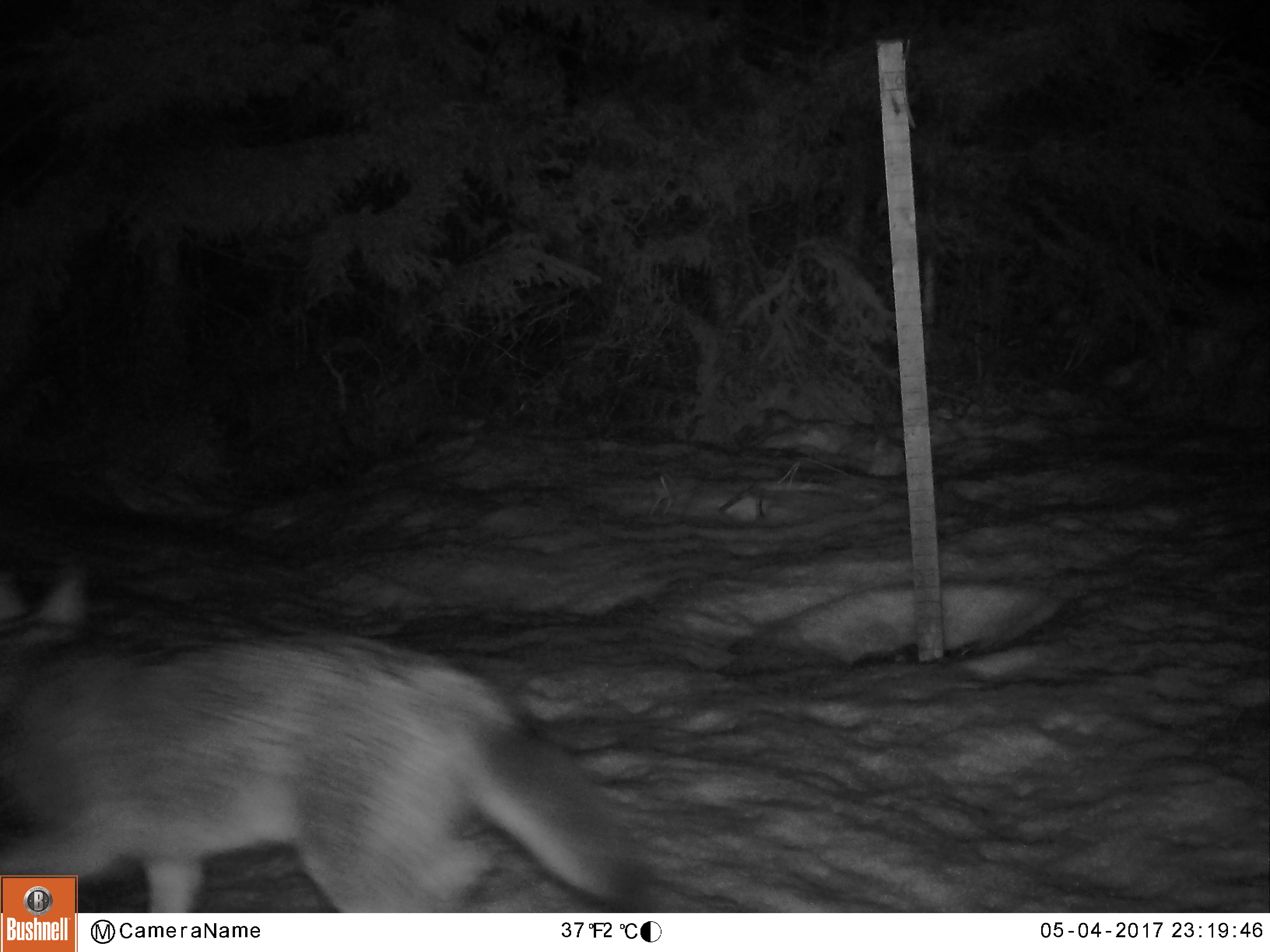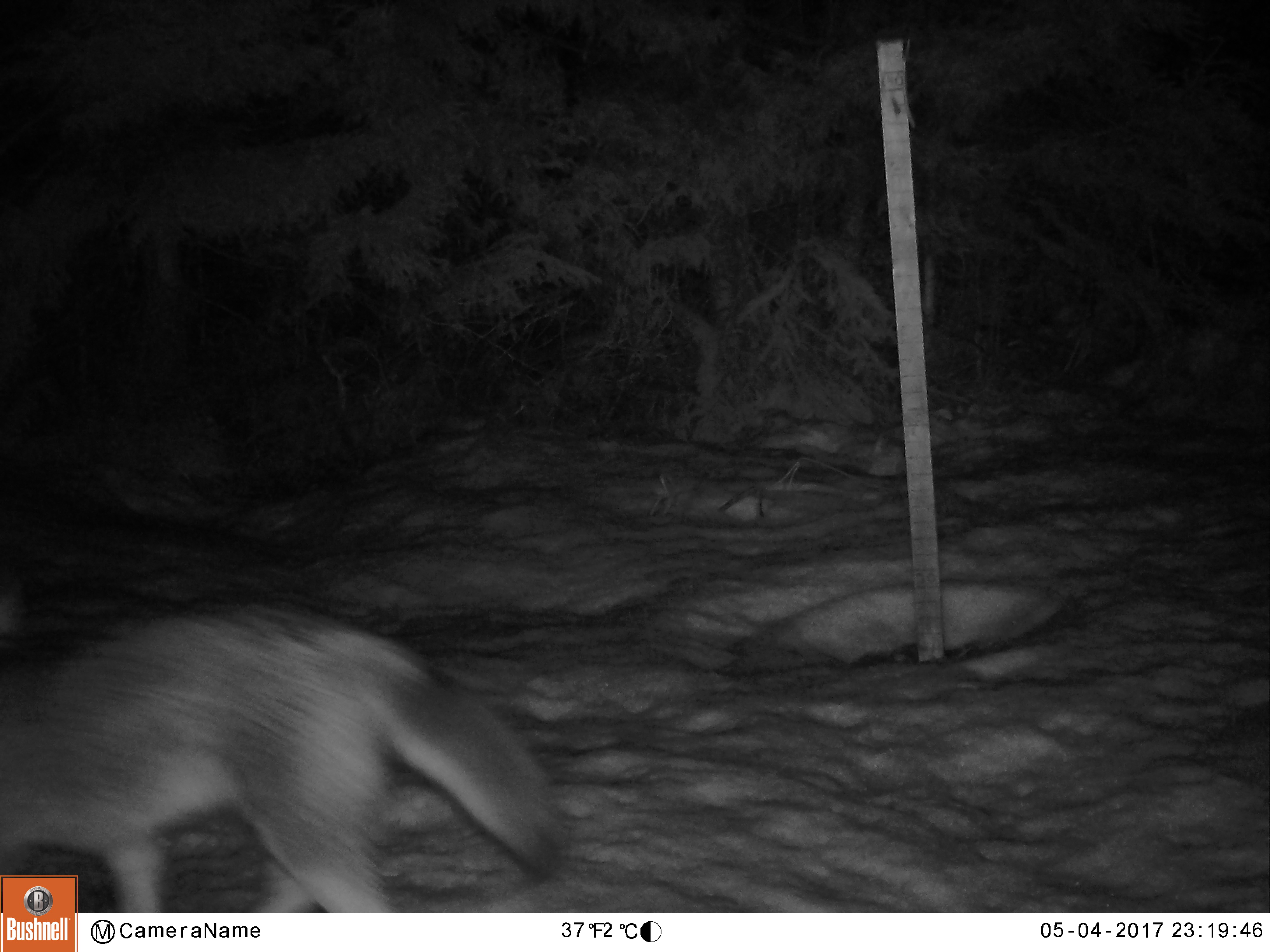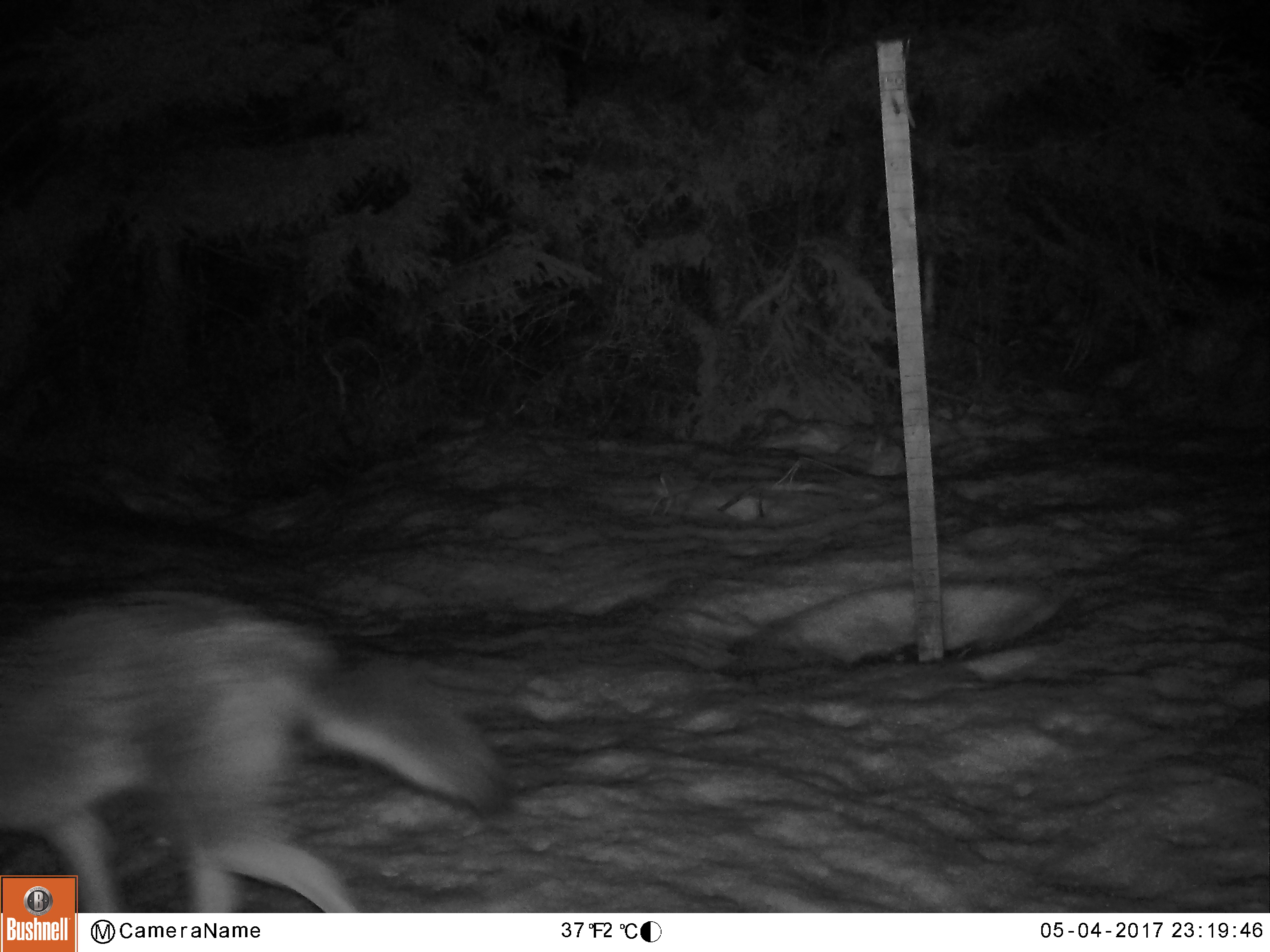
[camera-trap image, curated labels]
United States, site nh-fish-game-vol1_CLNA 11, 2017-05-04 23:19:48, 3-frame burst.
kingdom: Animalia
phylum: Chordata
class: Mammalia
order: Carnivora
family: Canidae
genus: Canis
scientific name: Canis latrans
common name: coyote